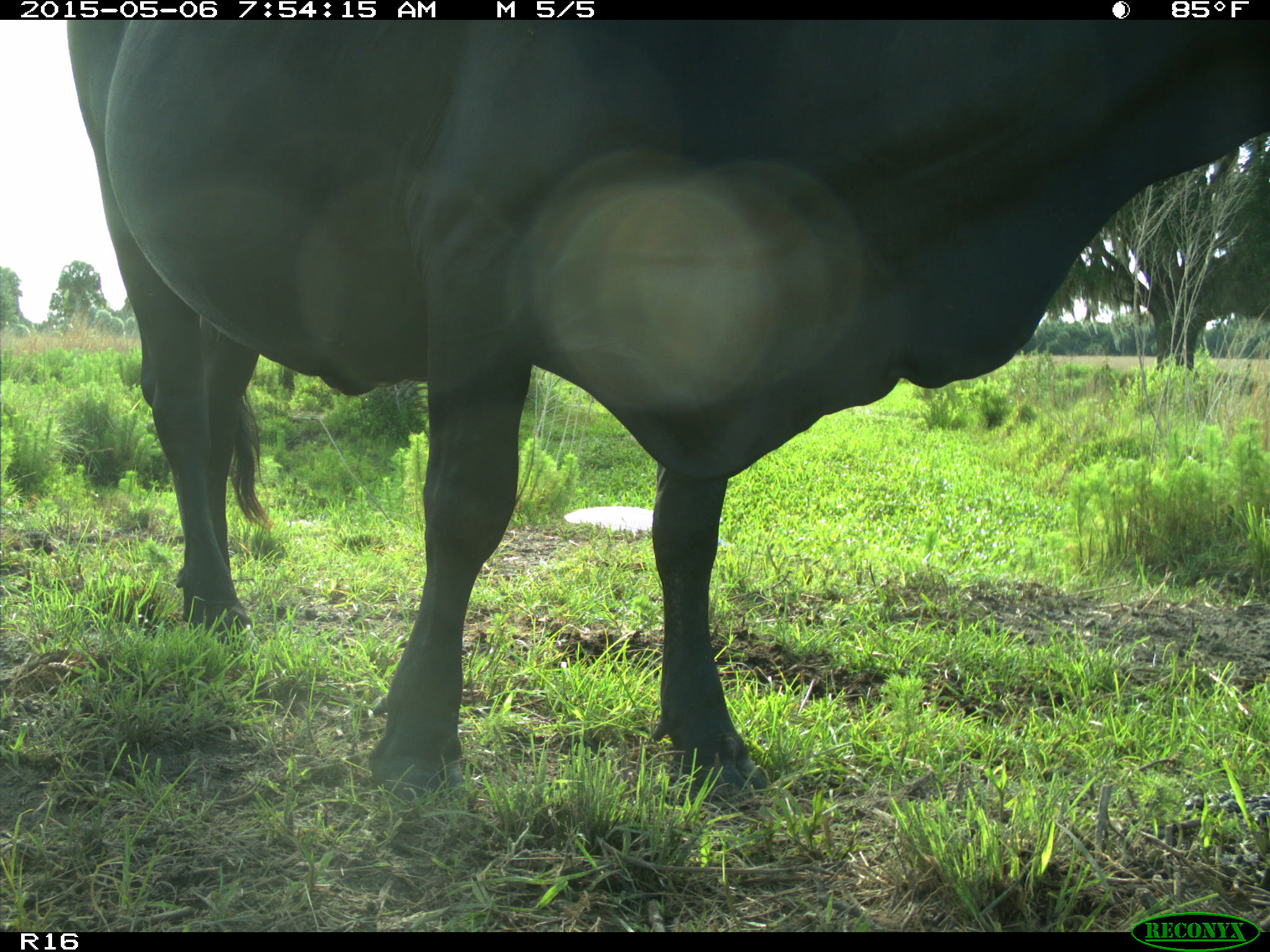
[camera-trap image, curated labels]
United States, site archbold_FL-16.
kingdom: Animalia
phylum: Chordata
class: Mammalia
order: Artiodactyla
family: Bovidae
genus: Bos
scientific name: Bos taurus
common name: domestic cow